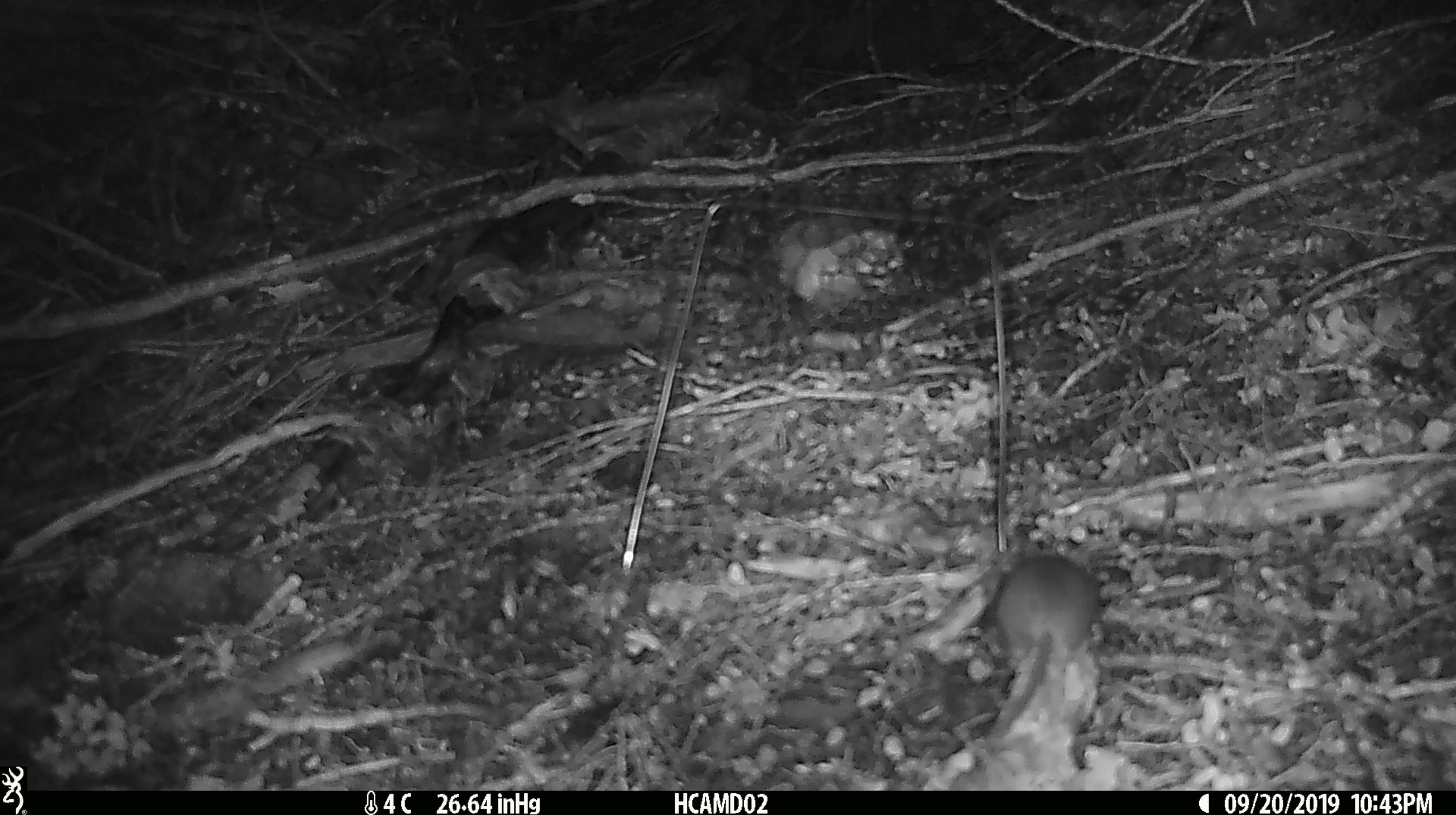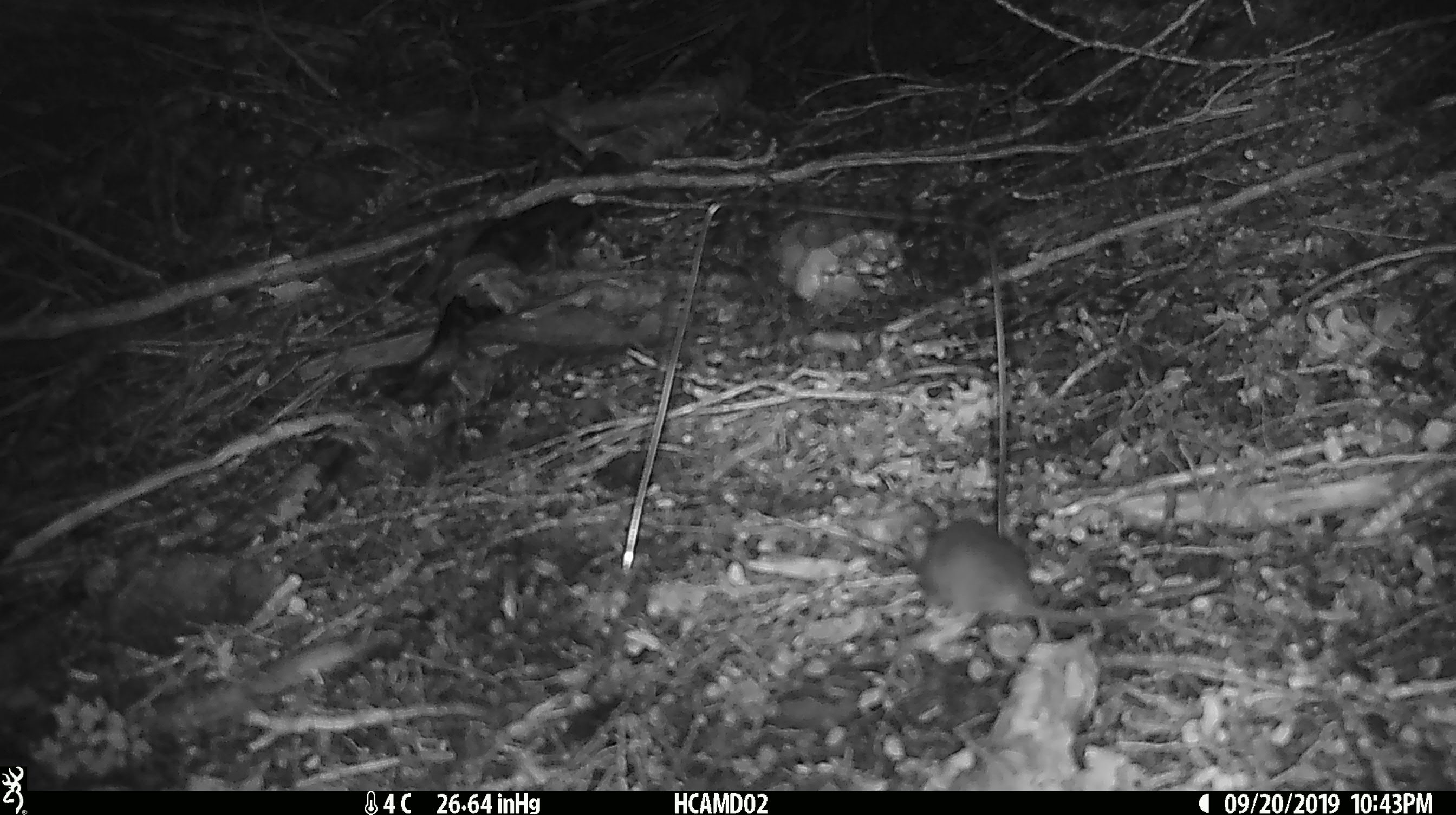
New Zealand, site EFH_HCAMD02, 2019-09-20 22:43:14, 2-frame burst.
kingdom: Animalia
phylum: Chordata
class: Mammalia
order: Rodentia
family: Muridae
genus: Mus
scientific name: Mus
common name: mouse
Mouse (Mus).